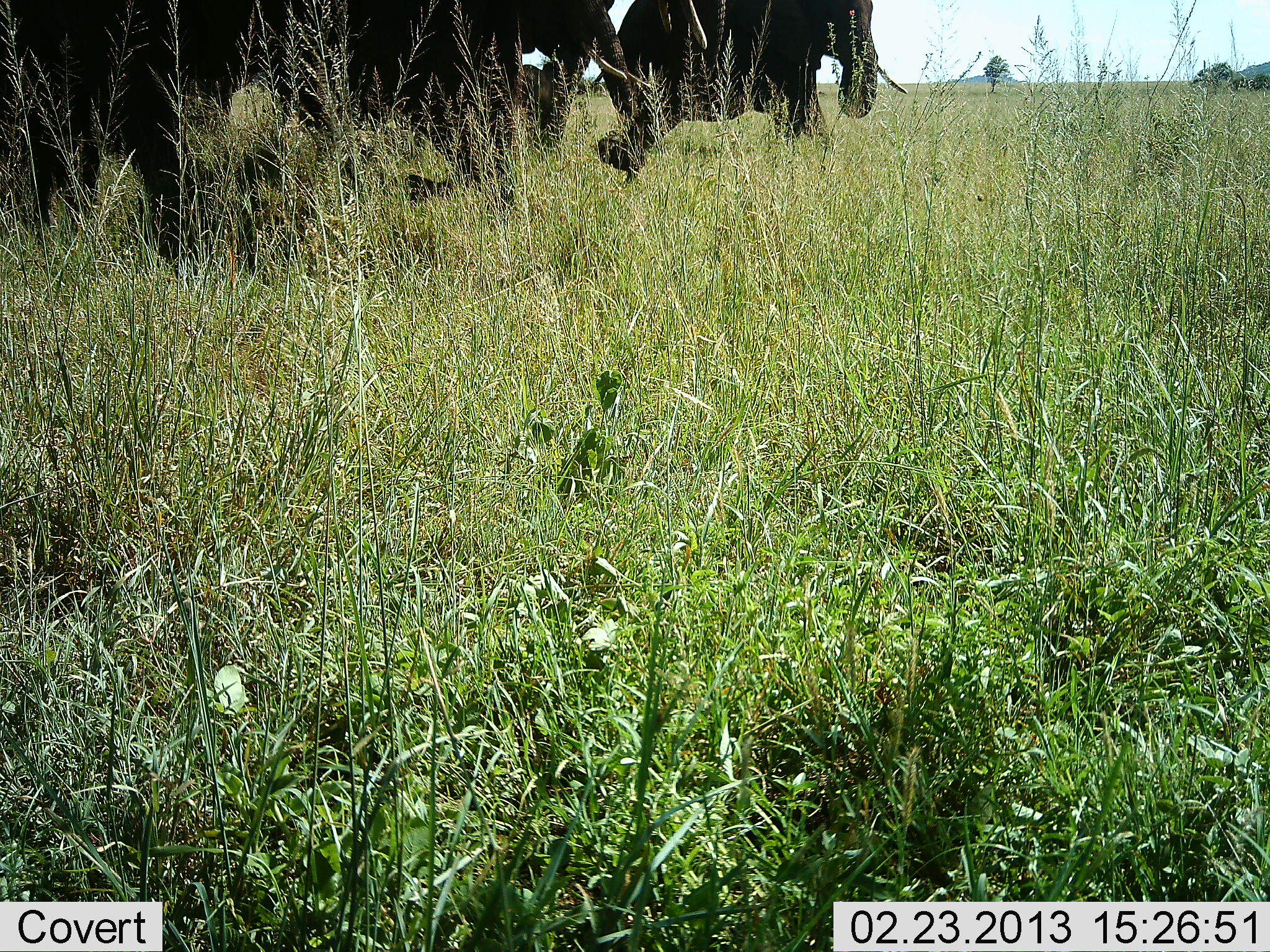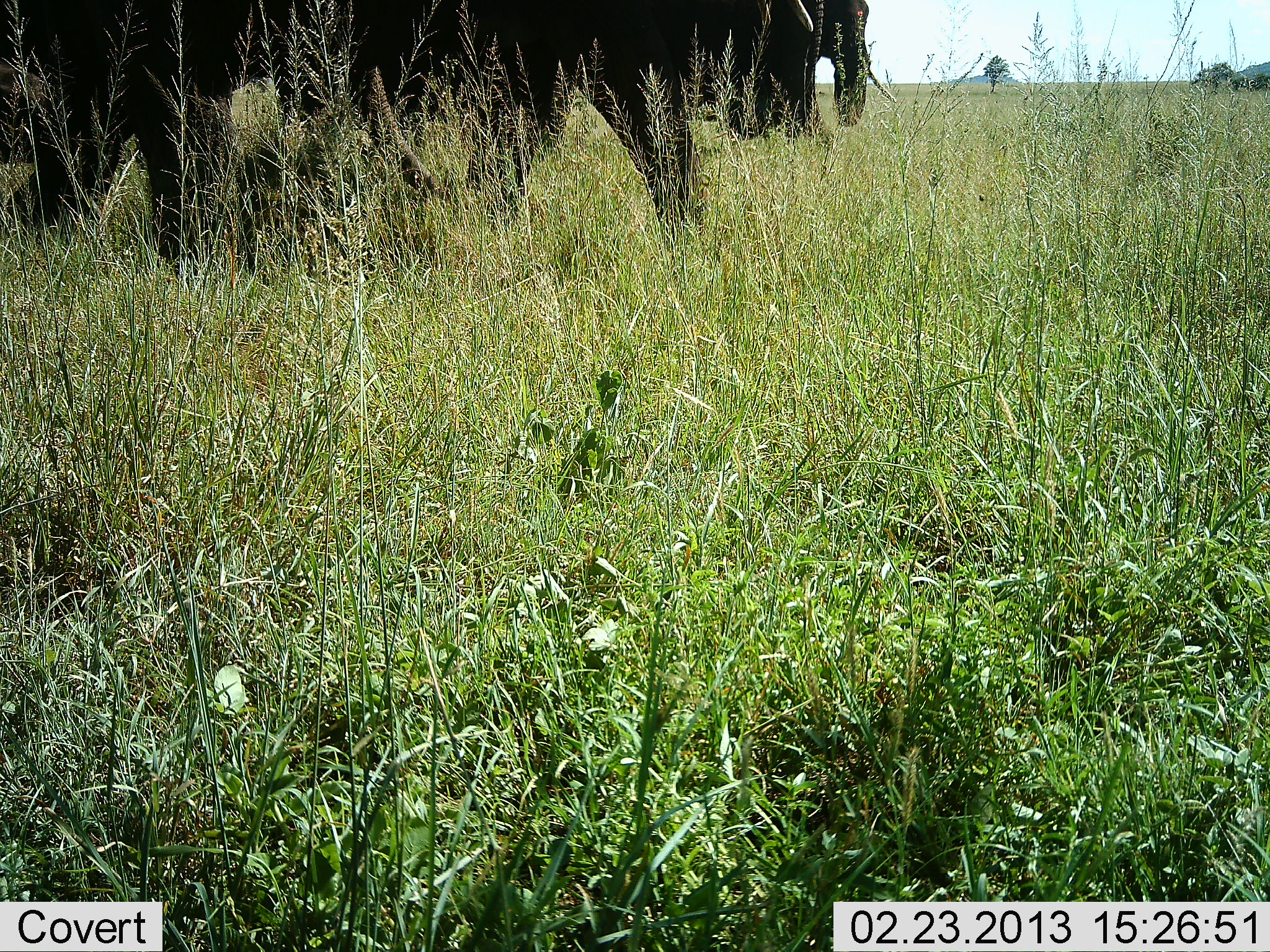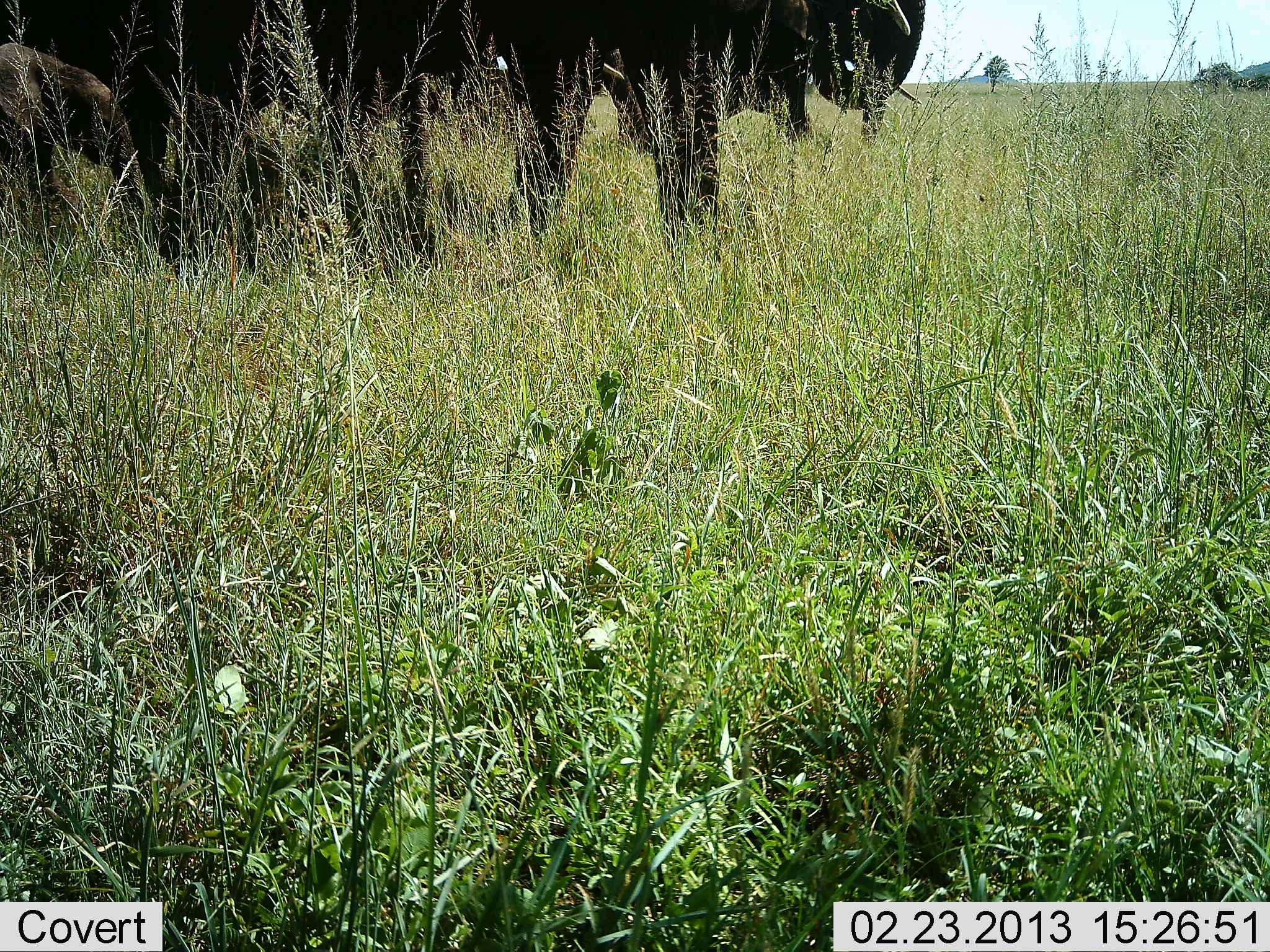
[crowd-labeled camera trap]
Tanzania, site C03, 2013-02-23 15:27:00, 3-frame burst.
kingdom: Animalia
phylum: Chordata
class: Mammalia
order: Proboscidea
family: Elephantidae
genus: Loxodonta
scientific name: Loxodonta africana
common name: african bush elephant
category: elephant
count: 4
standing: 3%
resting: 0%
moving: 91%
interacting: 0%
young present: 21%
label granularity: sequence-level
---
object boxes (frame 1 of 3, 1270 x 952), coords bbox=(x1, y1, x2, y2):
animal: bbox=(577, 0, 908, 171)
group: bbox=(0, 0, 710, 270)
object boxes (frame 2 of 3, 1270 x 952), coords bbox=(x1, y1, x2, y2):
animal: bbox=(716, 0, 898, 139)
group: bbox=(0, 0, 708, 269)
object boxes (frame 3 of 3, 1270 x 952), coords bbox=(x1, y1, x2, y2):
animal: bbox=(0, 41, 149, 219); bbox=(807, 0, 925, 137)
group: bbox=(0, 0, 808, 269)